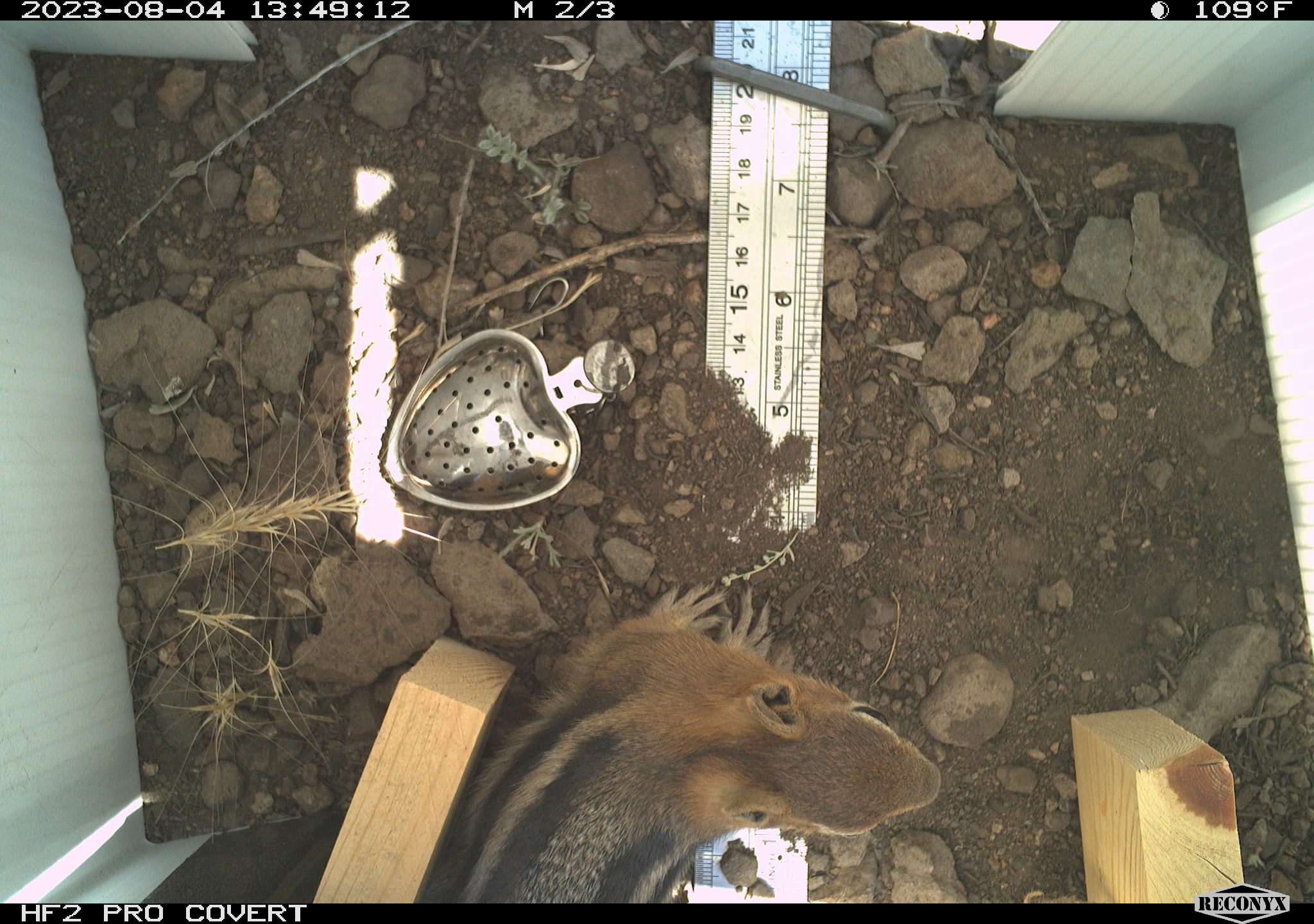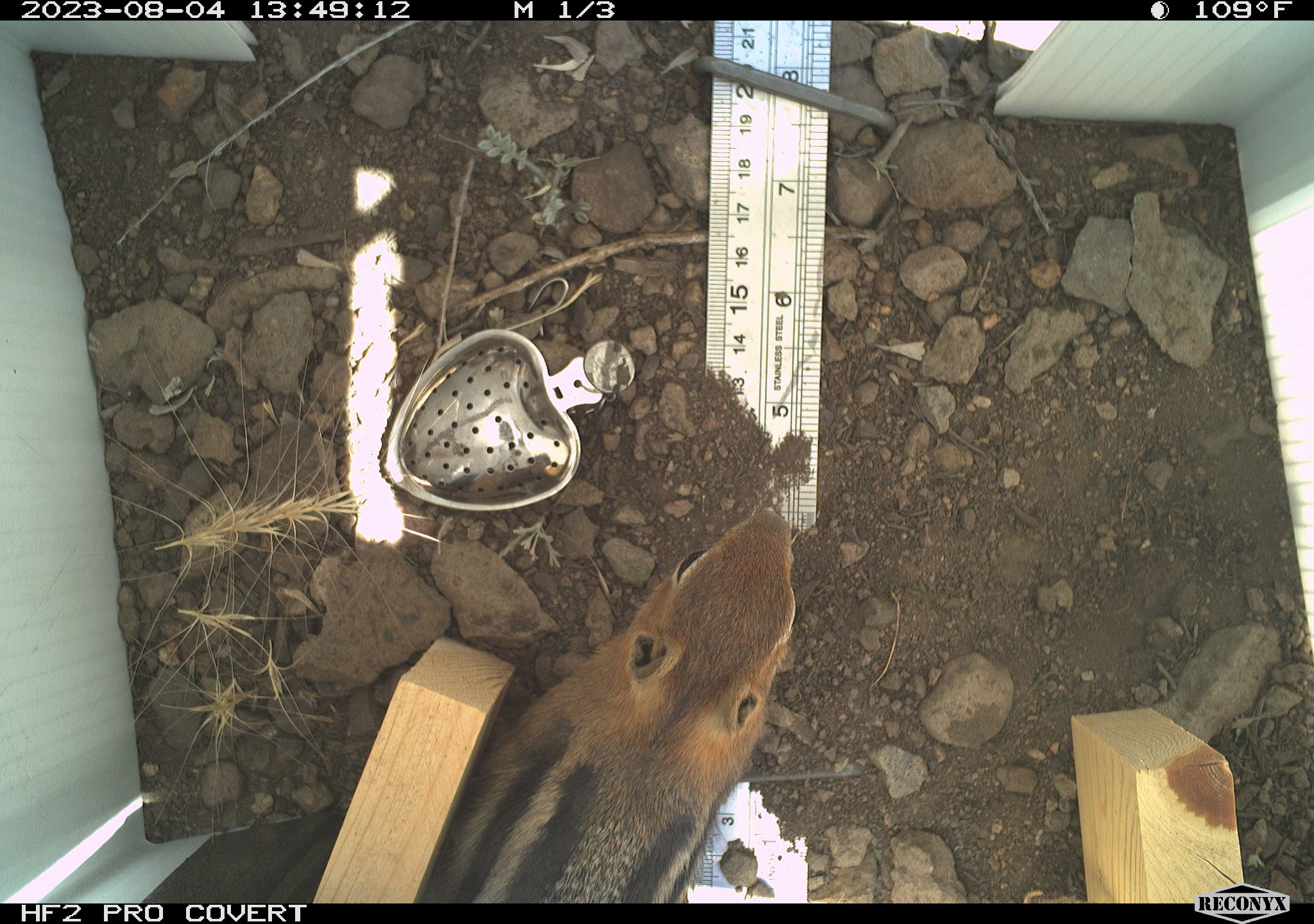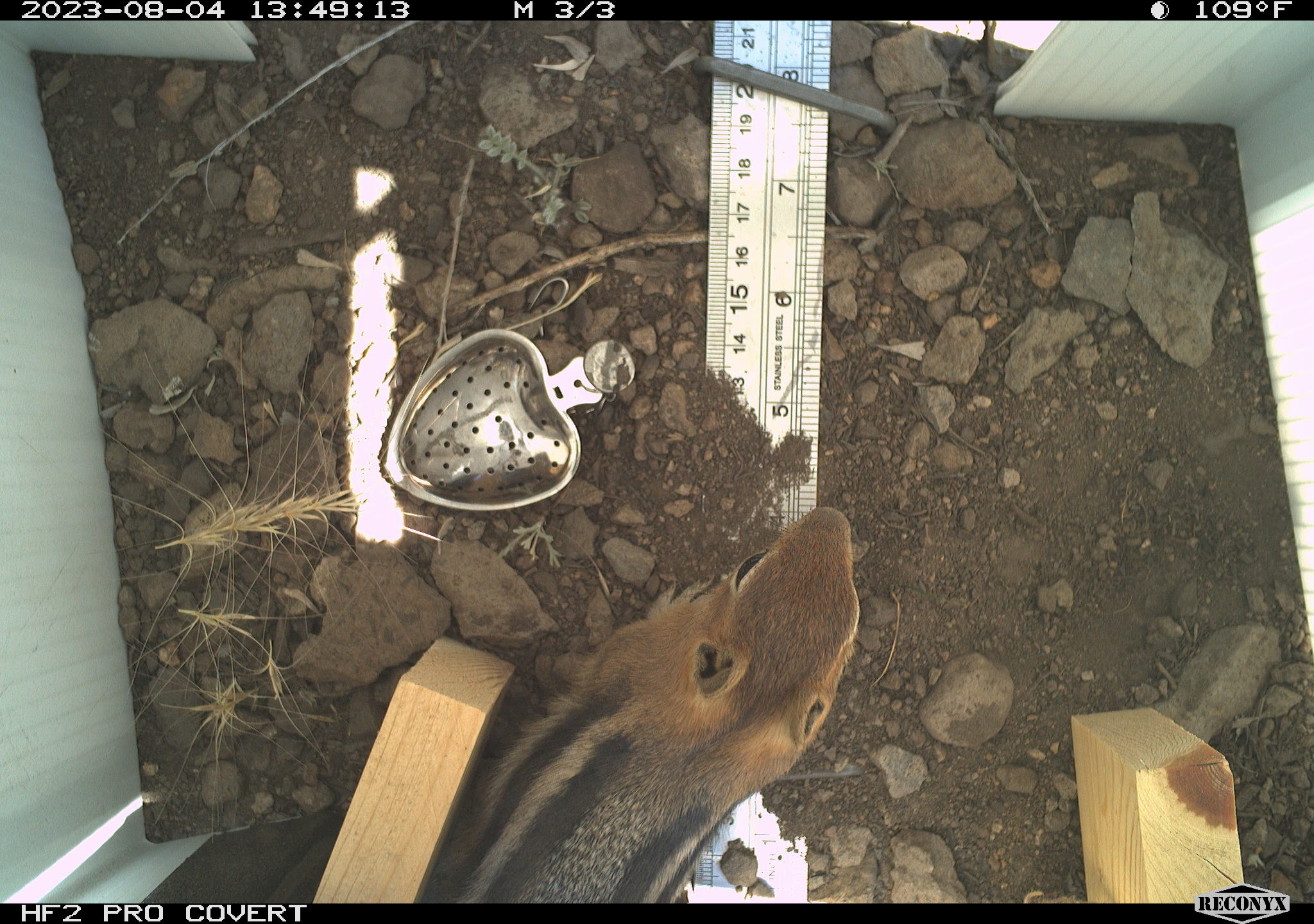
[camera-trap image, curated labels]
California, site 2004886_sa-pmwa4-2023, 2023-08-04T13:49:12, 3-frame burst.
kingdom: Animalia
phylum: Chordata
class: Mammalia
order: Rodentia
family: Sciuridae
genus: Callospermophilus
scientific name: Callospermophilus lateralis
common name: golden mantled ground squirrel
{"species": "golden mantled ground squirrel (Callospermophilus lateralis)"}